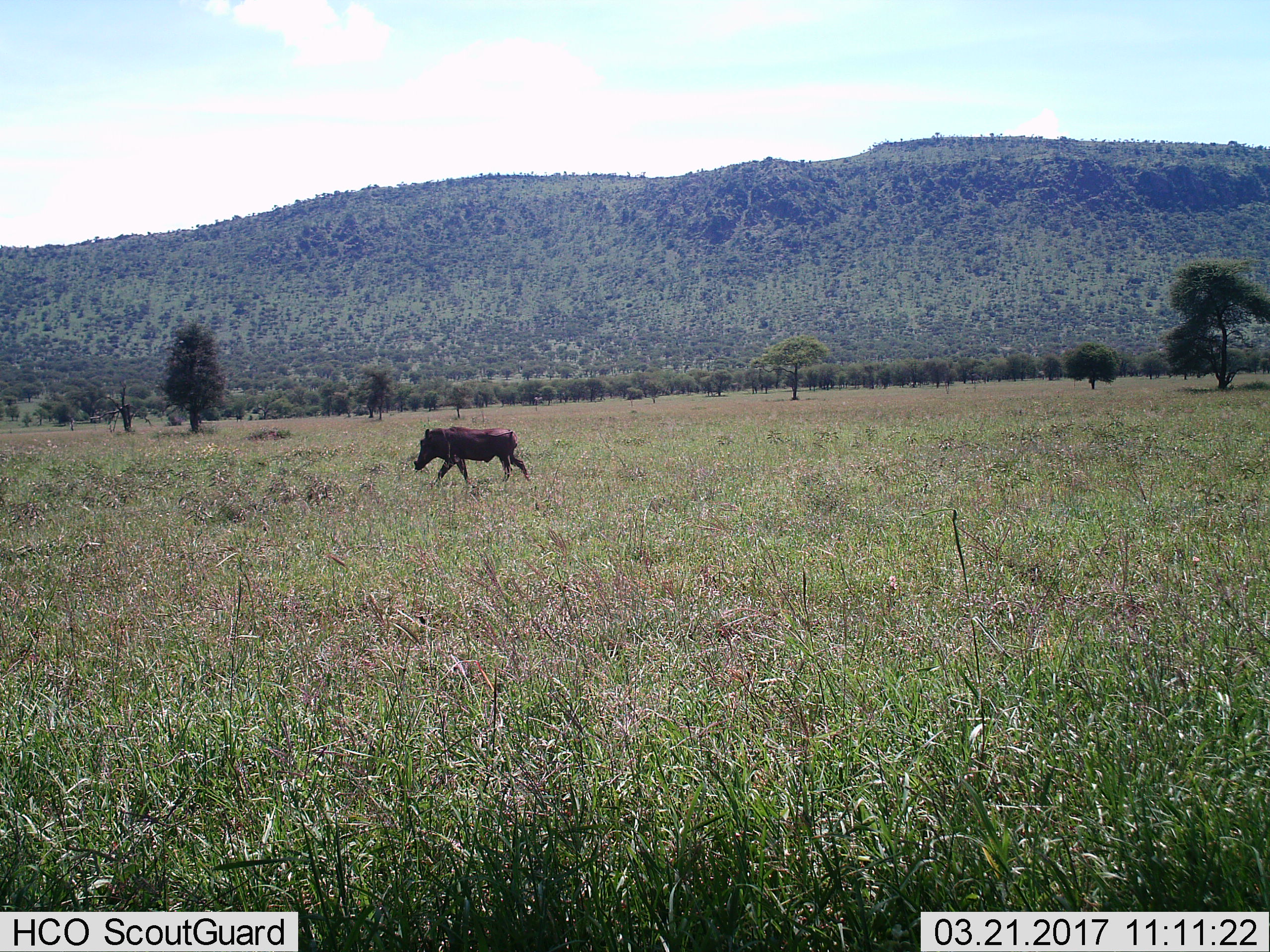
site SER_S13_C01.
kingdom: Animalia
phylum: Chordata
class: Mammalia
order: Artiodactyla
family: Suidae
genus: Phacochoerus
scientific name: Phacochoerus africanus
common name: warthog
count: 1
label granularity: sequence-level